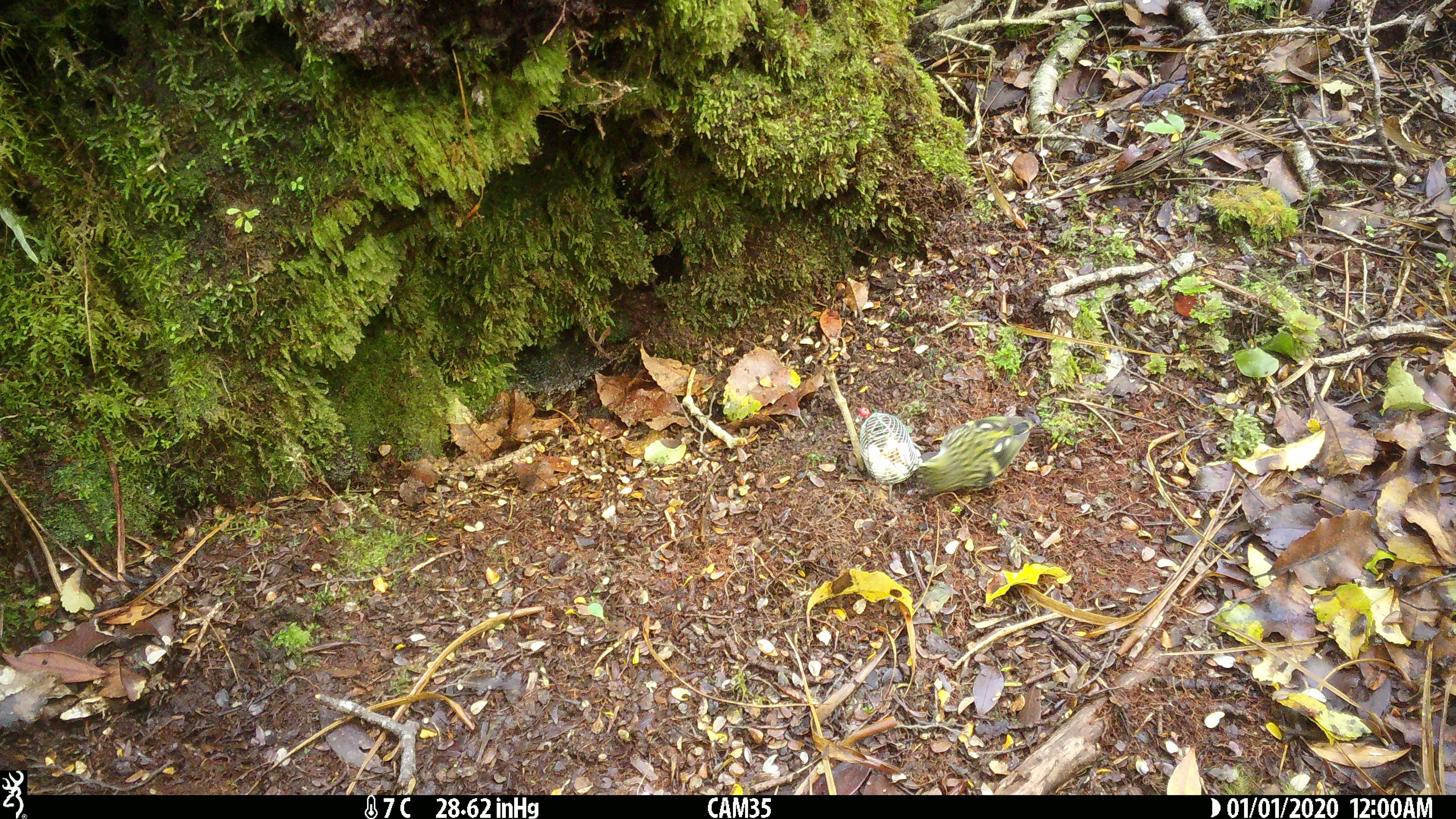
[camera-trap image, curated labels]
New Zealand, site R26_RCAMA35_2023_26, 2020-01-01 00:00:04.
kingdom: Animalia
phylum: Chordata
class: Aves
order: Passeriformes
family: Acanthisittidae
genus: Acanthisitta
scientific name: Acanthisitta chloris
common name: rifleman